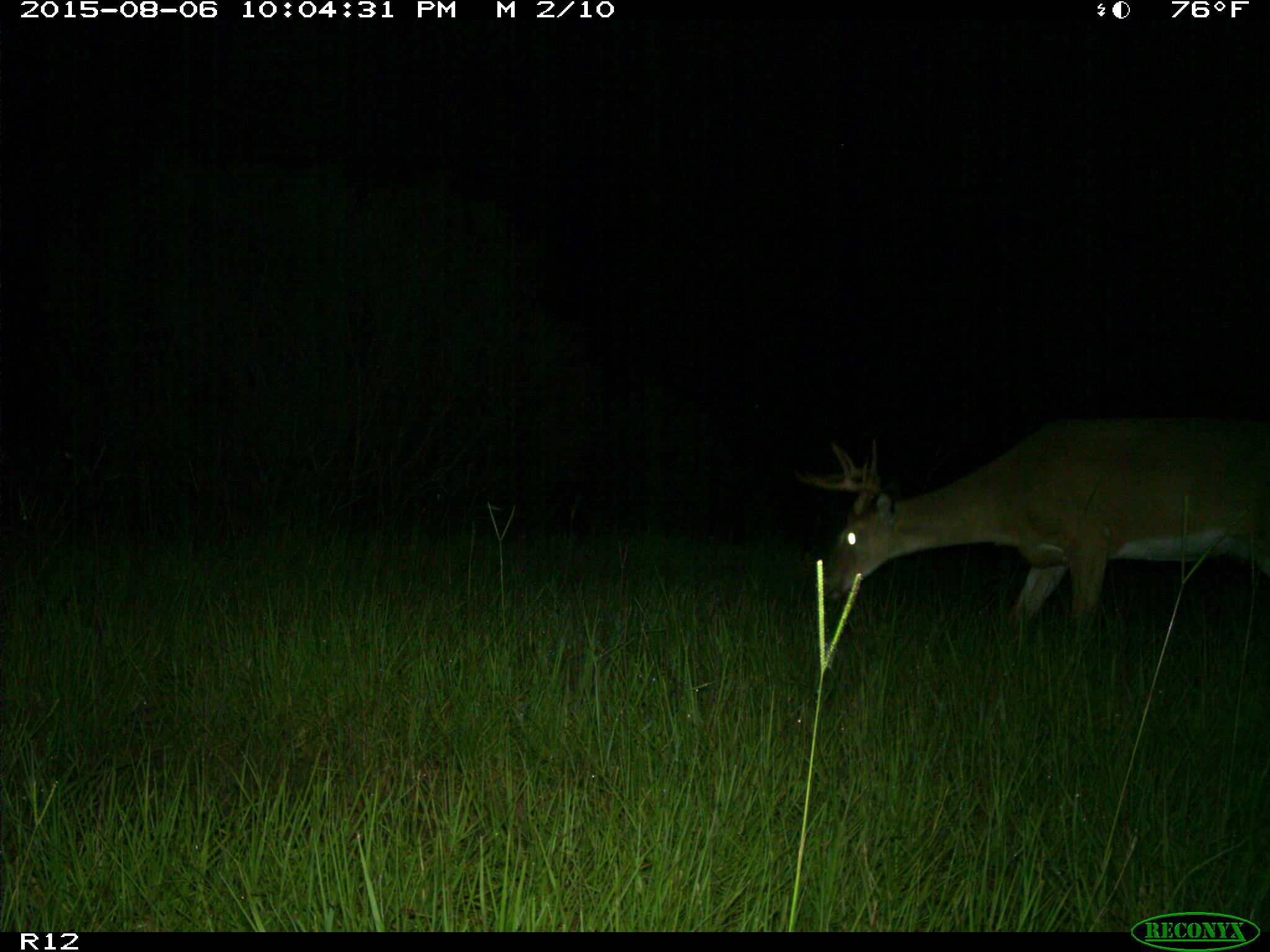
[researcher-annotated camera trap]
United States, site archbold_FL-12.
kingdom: Animalia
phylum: Chordata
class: Mammalia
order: Artiodactyla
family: Cervidae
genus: Odocoileus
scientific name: Odocoileus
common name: deer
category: unidentified deer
Unidentified deer (deer) (Odocoileus).